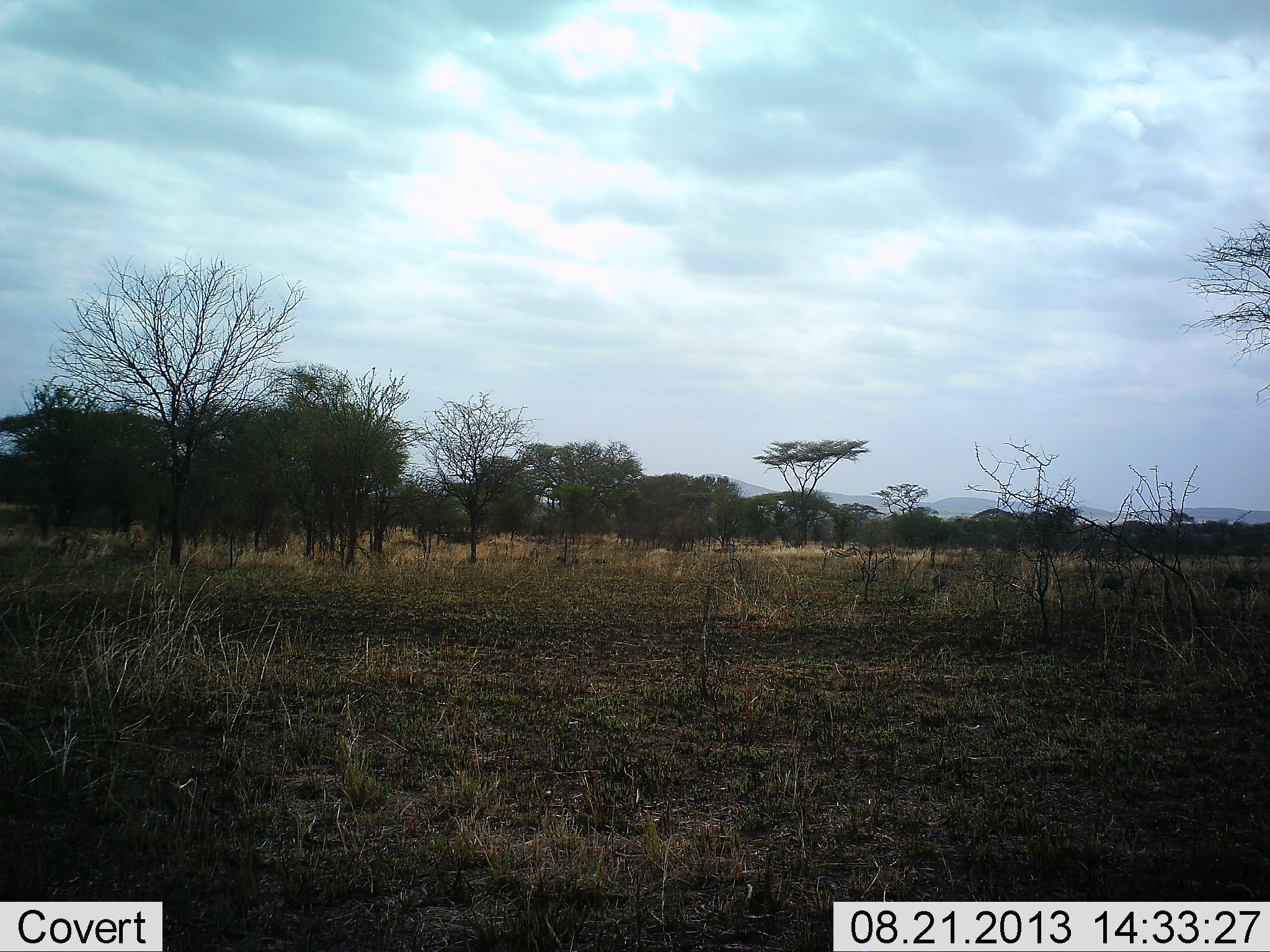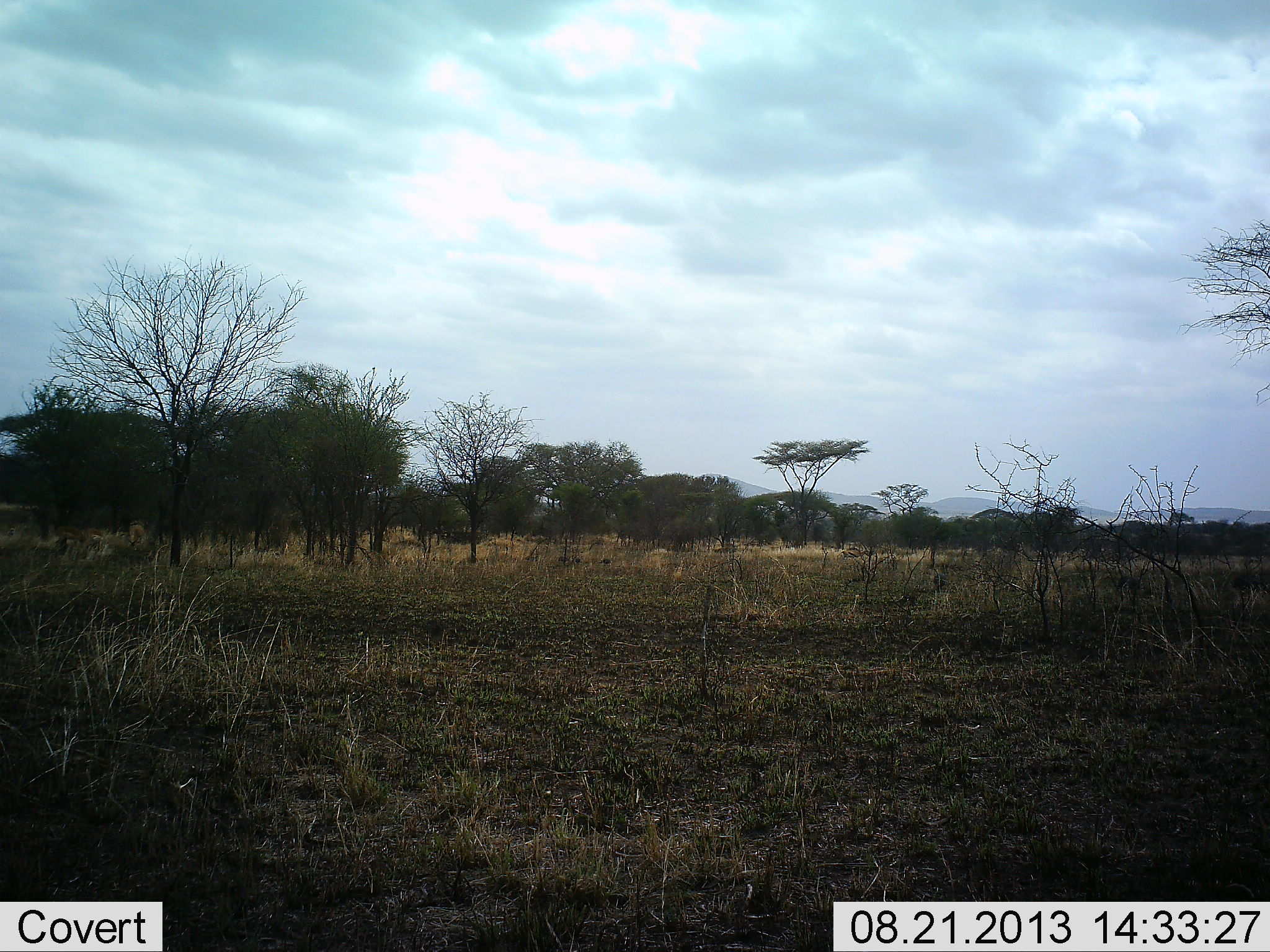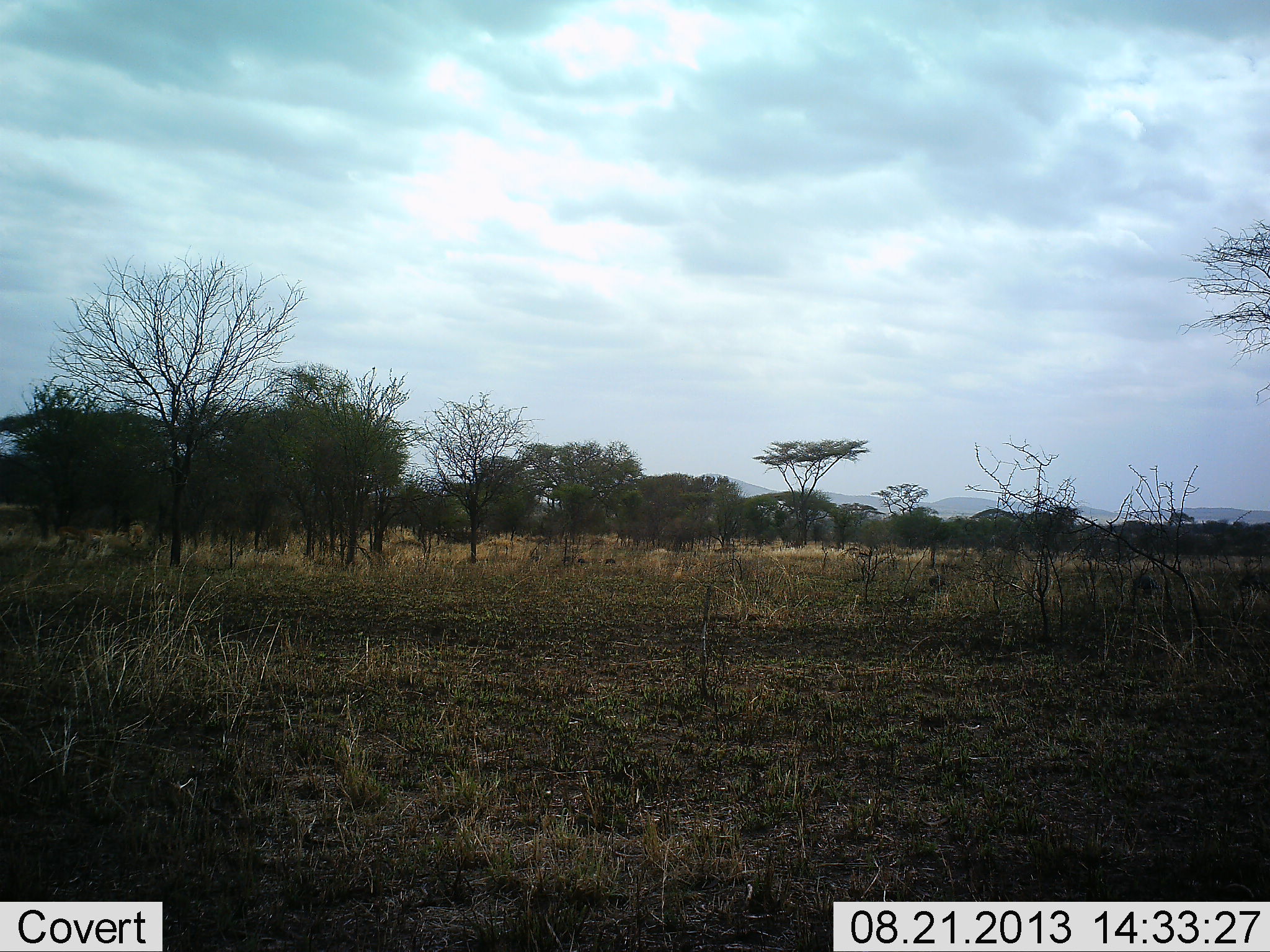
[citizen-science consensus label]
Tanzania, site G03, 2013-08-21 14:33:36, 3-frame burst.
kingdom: Animalia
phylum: Chordata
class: Mammalia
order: Artiodactyla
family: Bovidae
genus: Eudorcas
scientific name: Eudorcas thomsonii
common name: thomson's gazelle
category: gazellethomsons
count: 4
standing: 17%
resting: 0%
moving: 100%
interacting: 0%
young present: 0%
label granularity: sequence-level